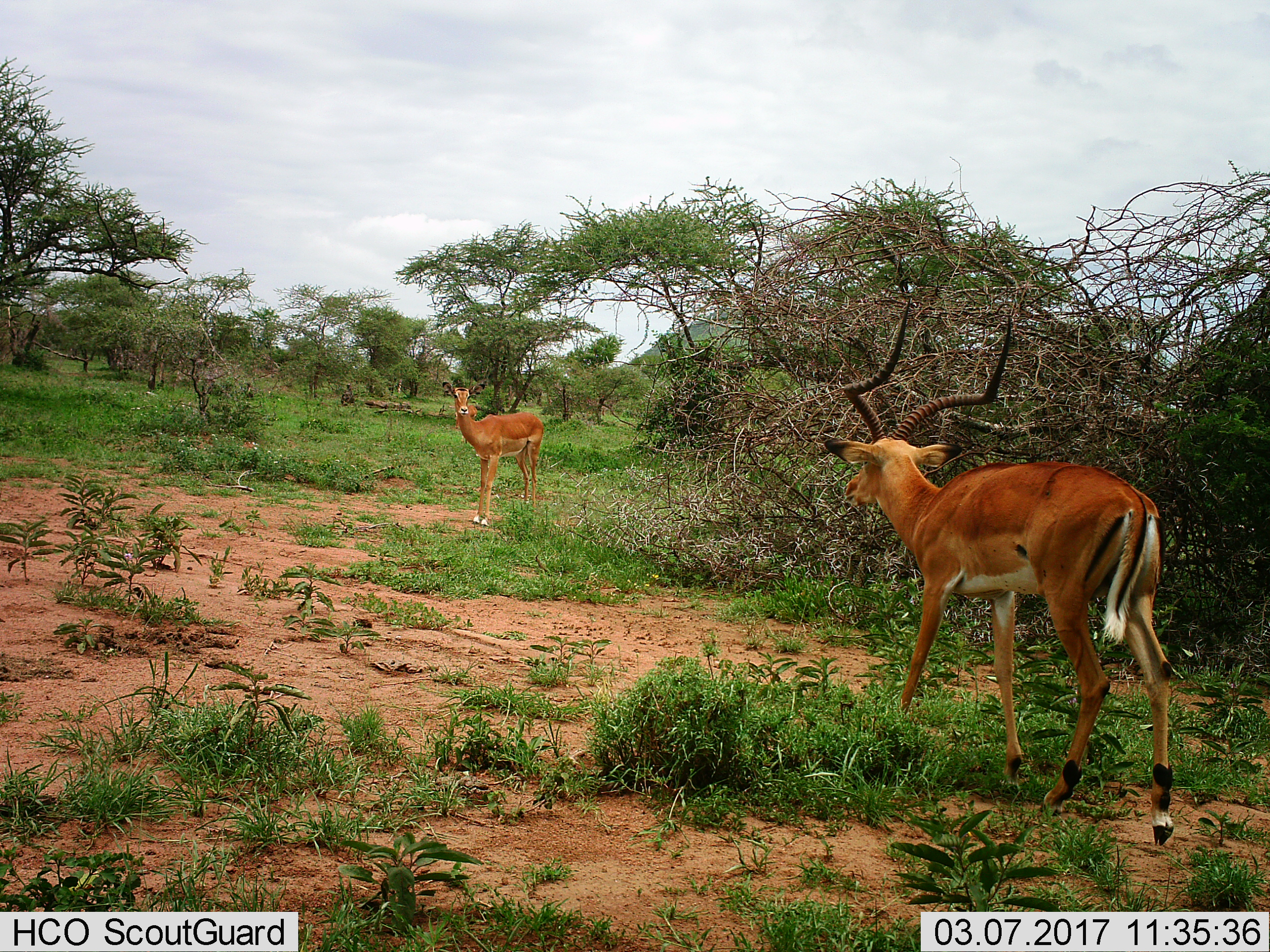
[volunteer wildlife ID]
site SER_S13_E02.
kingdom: Animalia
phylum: Chordata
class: Mammalia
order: Artiodactyla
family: Bovidae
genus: Aepyceros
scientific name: Aepyceros melampus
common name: impala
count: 2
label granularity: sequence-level